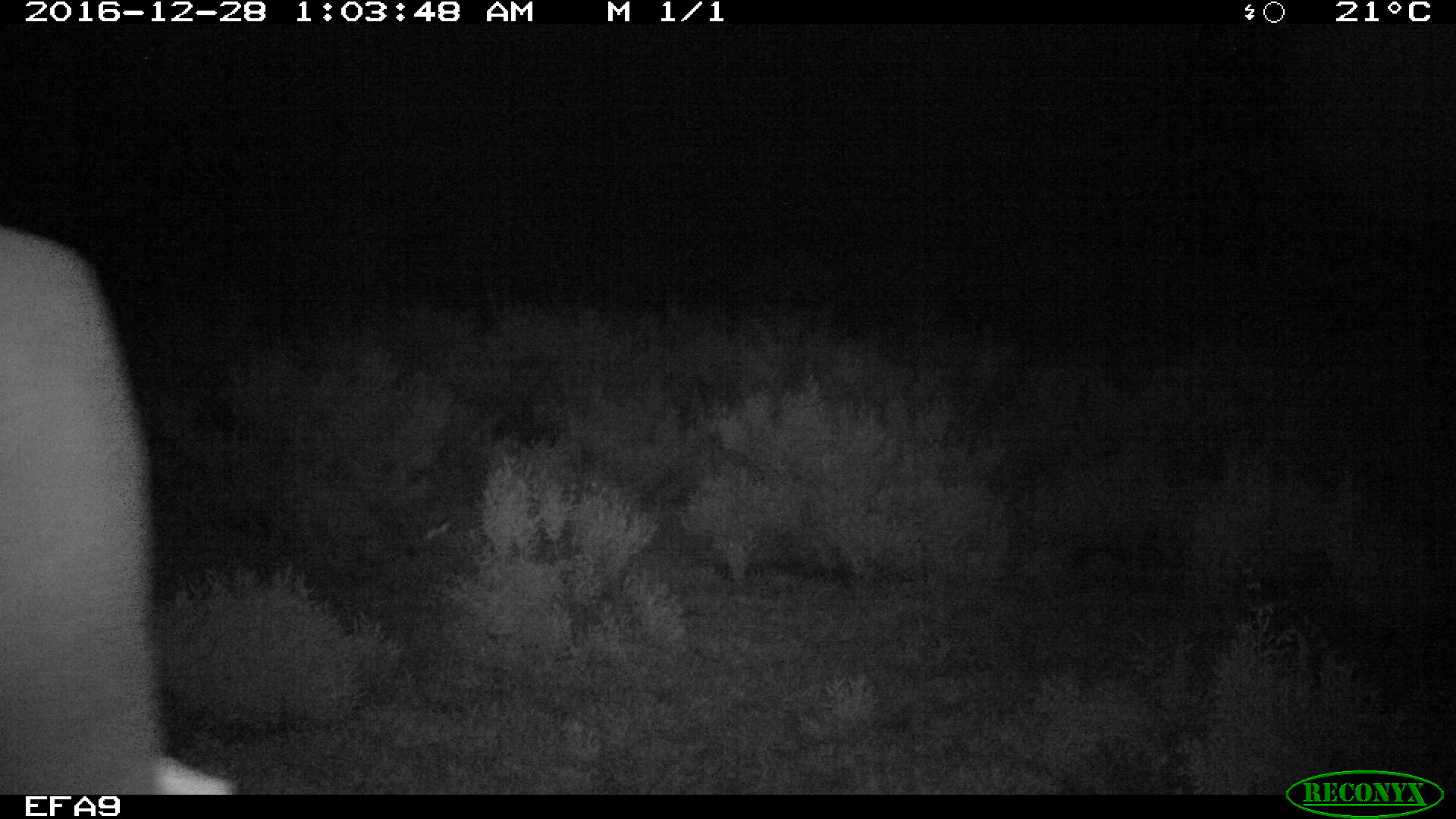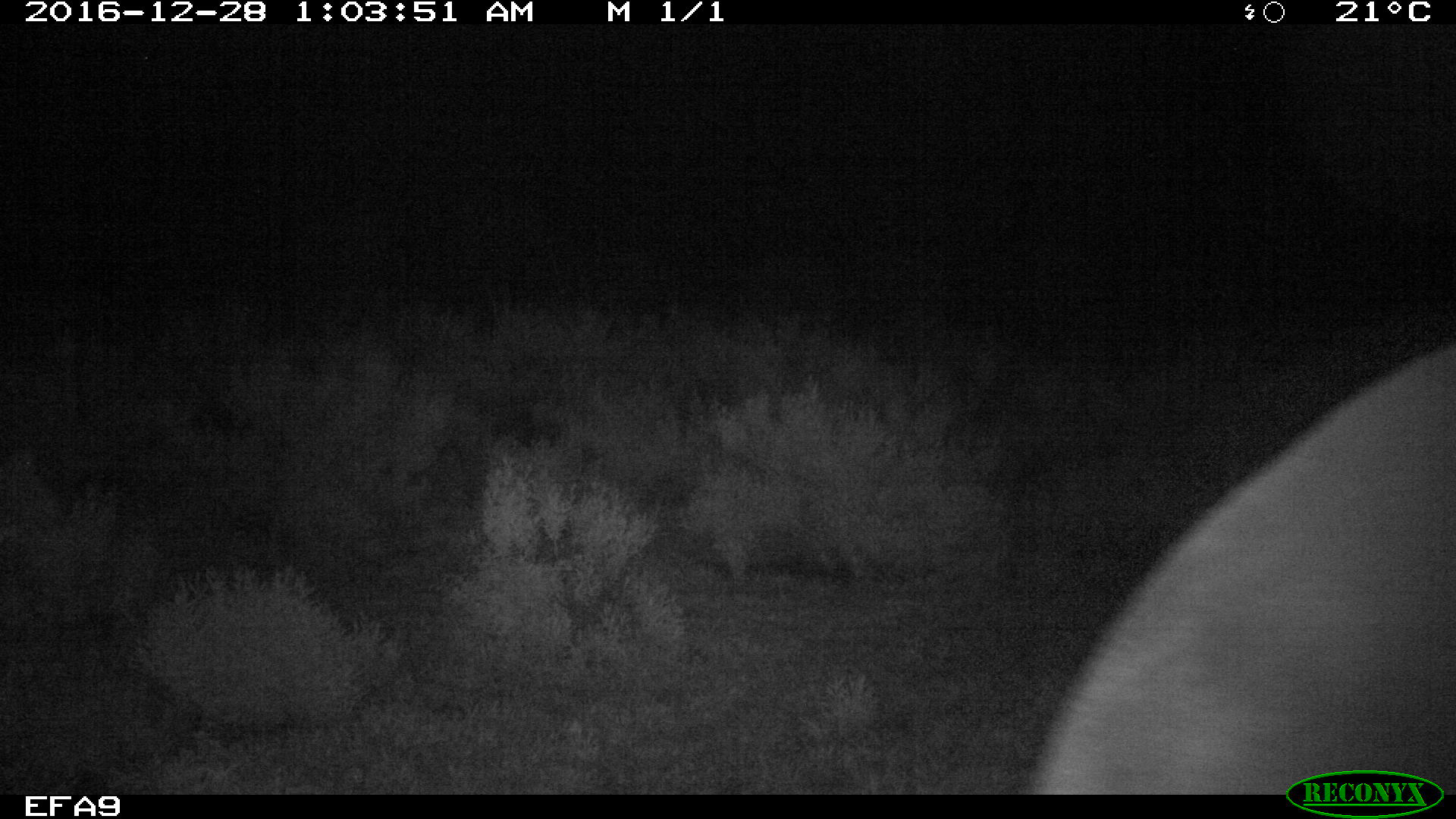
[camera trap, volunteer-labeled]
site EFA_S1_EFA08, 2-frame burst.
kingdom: Animalia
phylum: Chordata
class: Mammalia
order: Proboscidea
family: Elephantidae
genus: Loxodonta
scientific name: Loxodonta africana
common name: african bush elephant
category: elephant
Elephant (african bush elephant) (Loxodonta africana), count 1. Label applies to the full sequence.